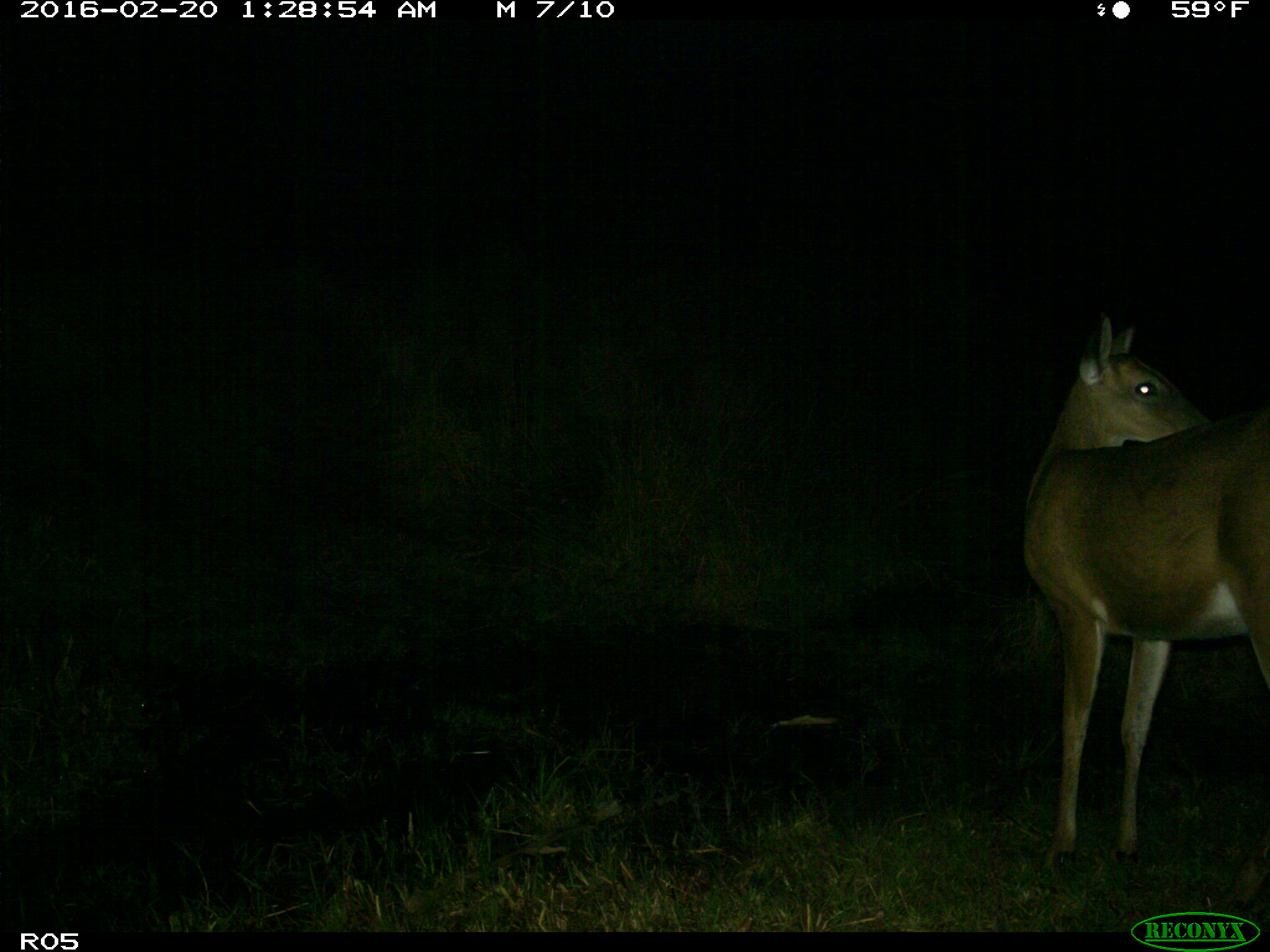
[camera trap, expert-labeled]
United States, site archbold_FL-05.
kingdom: Animalia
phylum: Chordata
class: Mammalia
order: Artiodactyla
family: Cervidae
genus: Odocoileus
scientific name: Odocoileus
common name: deer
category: unidentified deer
Unidentified deer (deer) (Odocoileus).